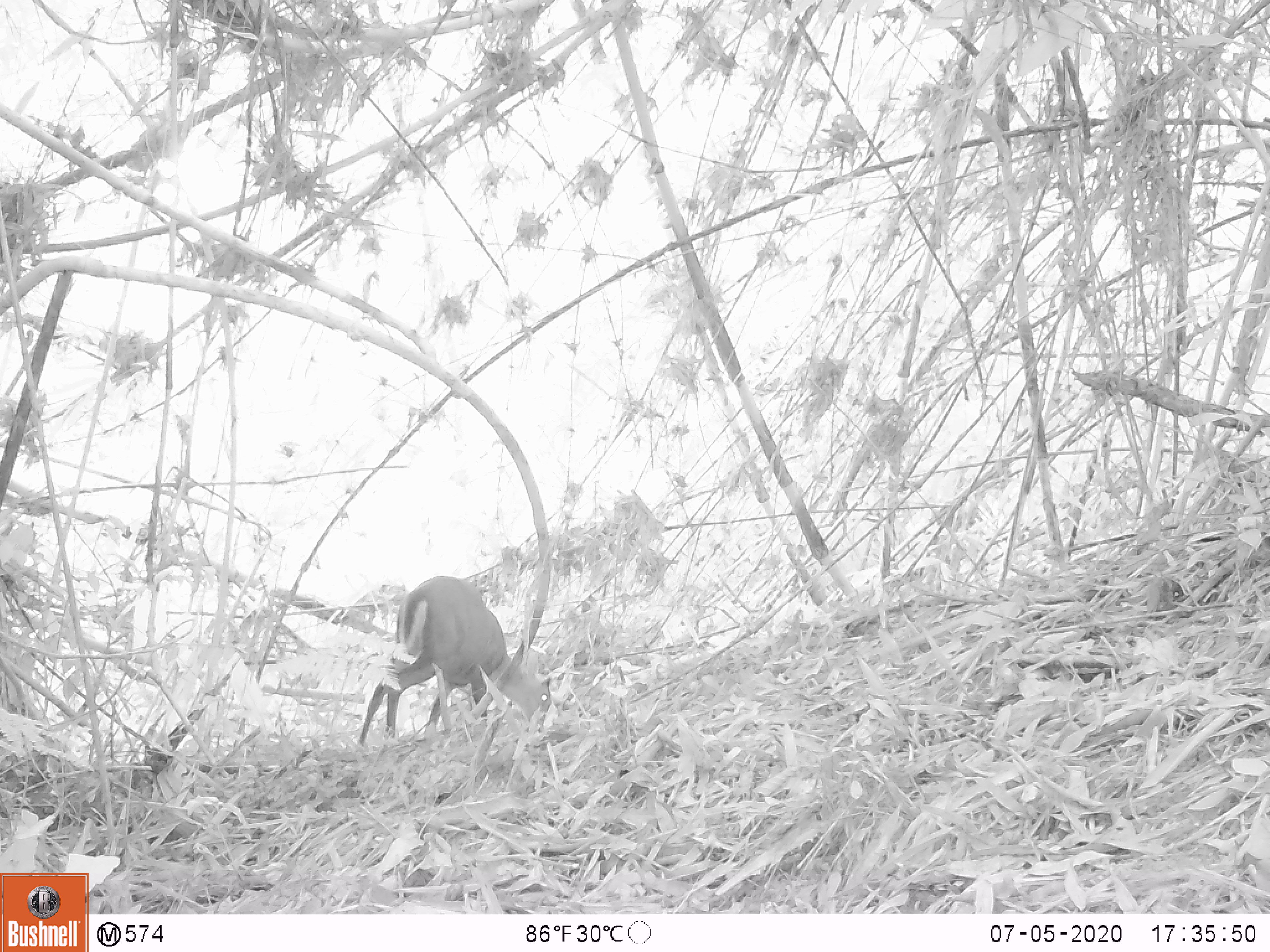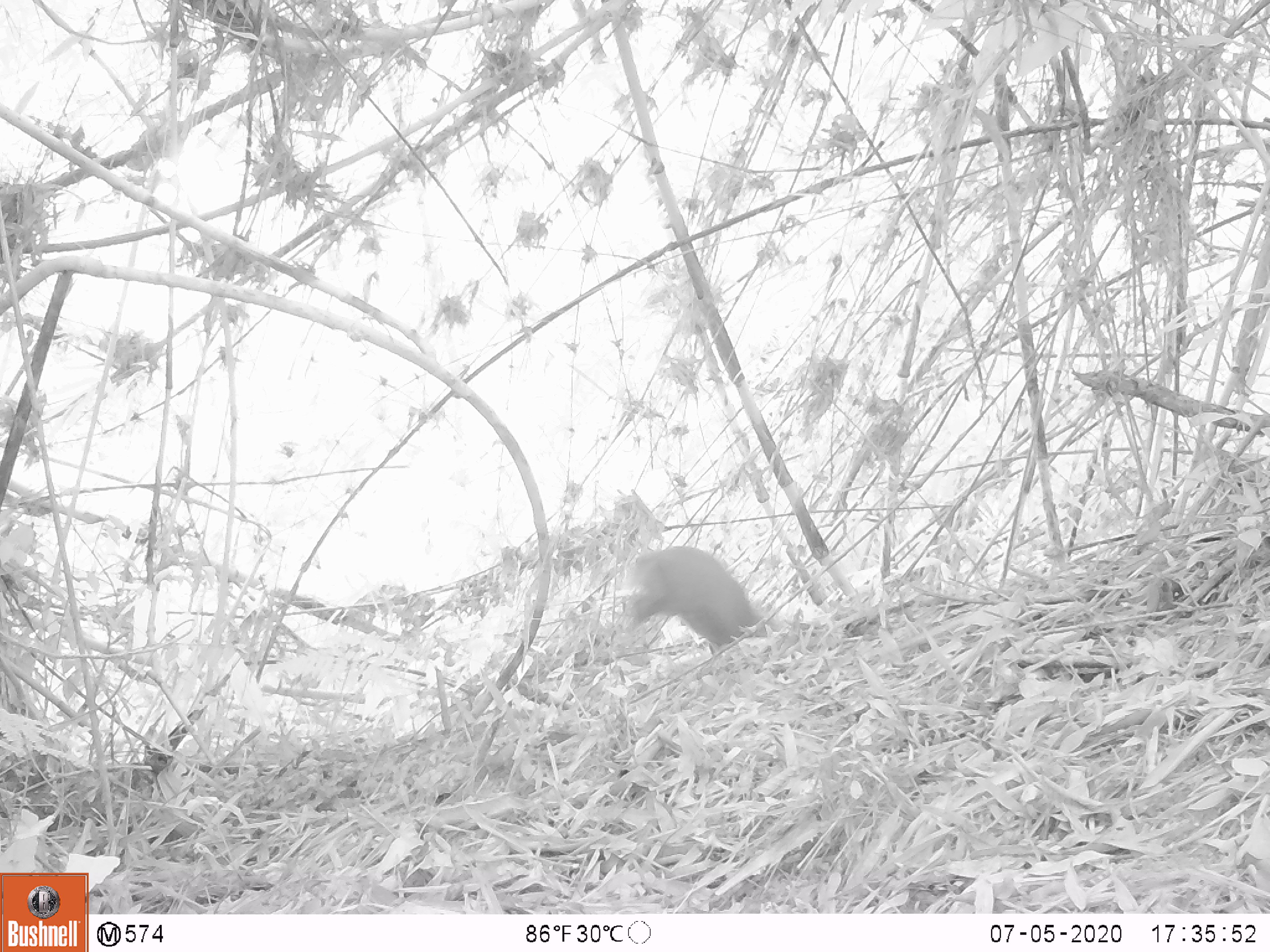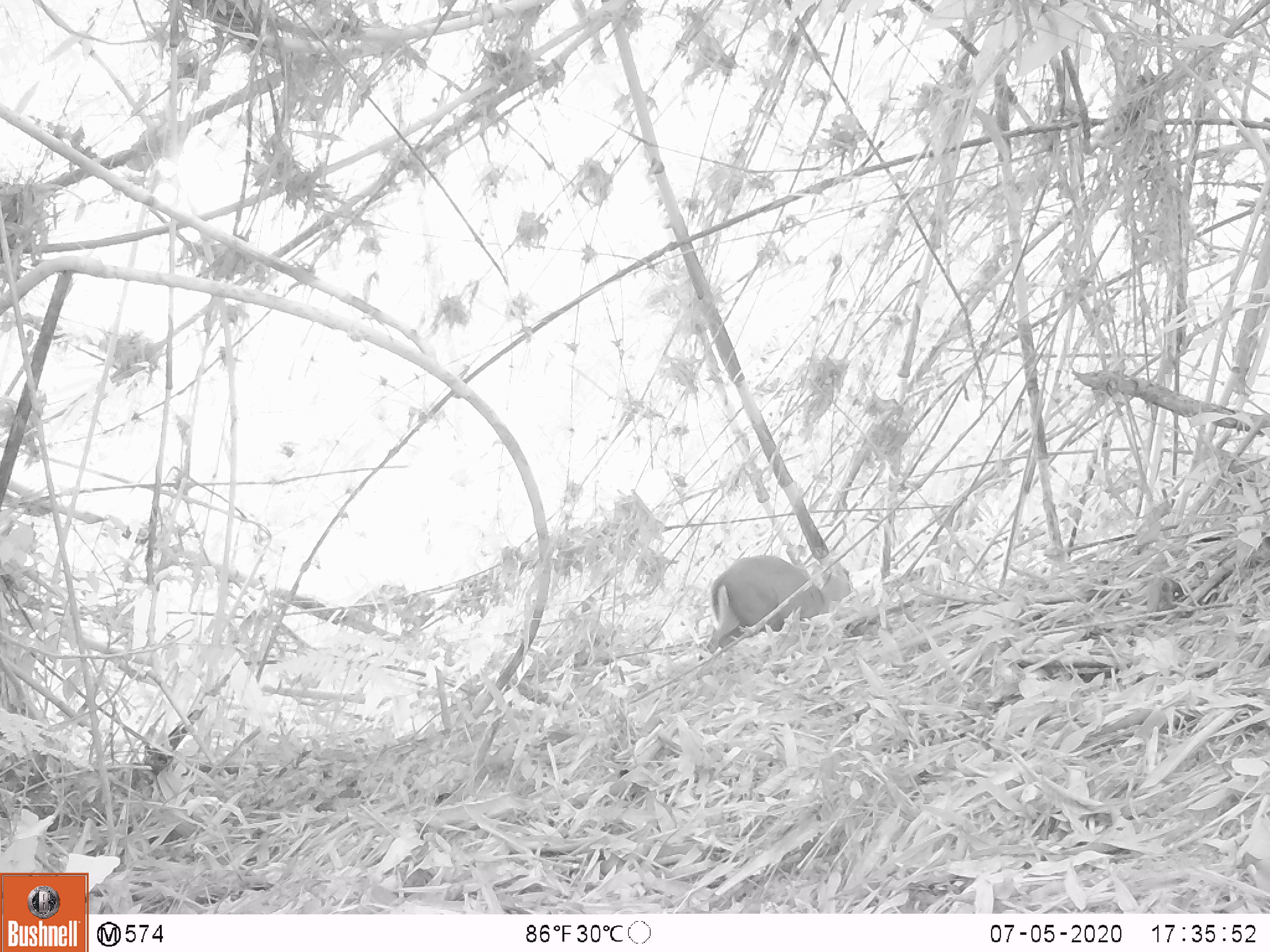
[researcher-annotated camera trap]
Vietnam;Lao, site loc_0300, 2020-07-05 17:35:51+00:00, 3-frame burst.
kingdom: Animalia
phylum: Chordata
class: Mammalia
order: Artiodactyla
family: Cervidae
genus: Muntiacus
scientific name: Muntiacus rooseveltorum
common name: roosevelt's muntjac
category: roosevelts muntjac group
Roosevelts muntjac group (roosevelt's muntjac) (Muntiacus rooseveltorum). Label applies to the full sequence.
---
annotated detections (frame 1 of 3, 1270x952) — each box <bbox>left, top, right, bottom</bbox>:
roosevelts muntjac group: <bbox>360, 576, 551, 746</bbox>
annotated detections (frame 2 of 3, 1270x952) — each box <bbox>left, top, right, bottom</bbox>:
roosevelts muntjac group: <bbox>622, 545, 784, 647</bbox>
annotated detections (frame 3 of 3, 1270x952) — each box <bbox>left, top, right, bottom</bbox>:
roosevelts muntjac group: <bbox>705, 555, 828, 653</bbox>